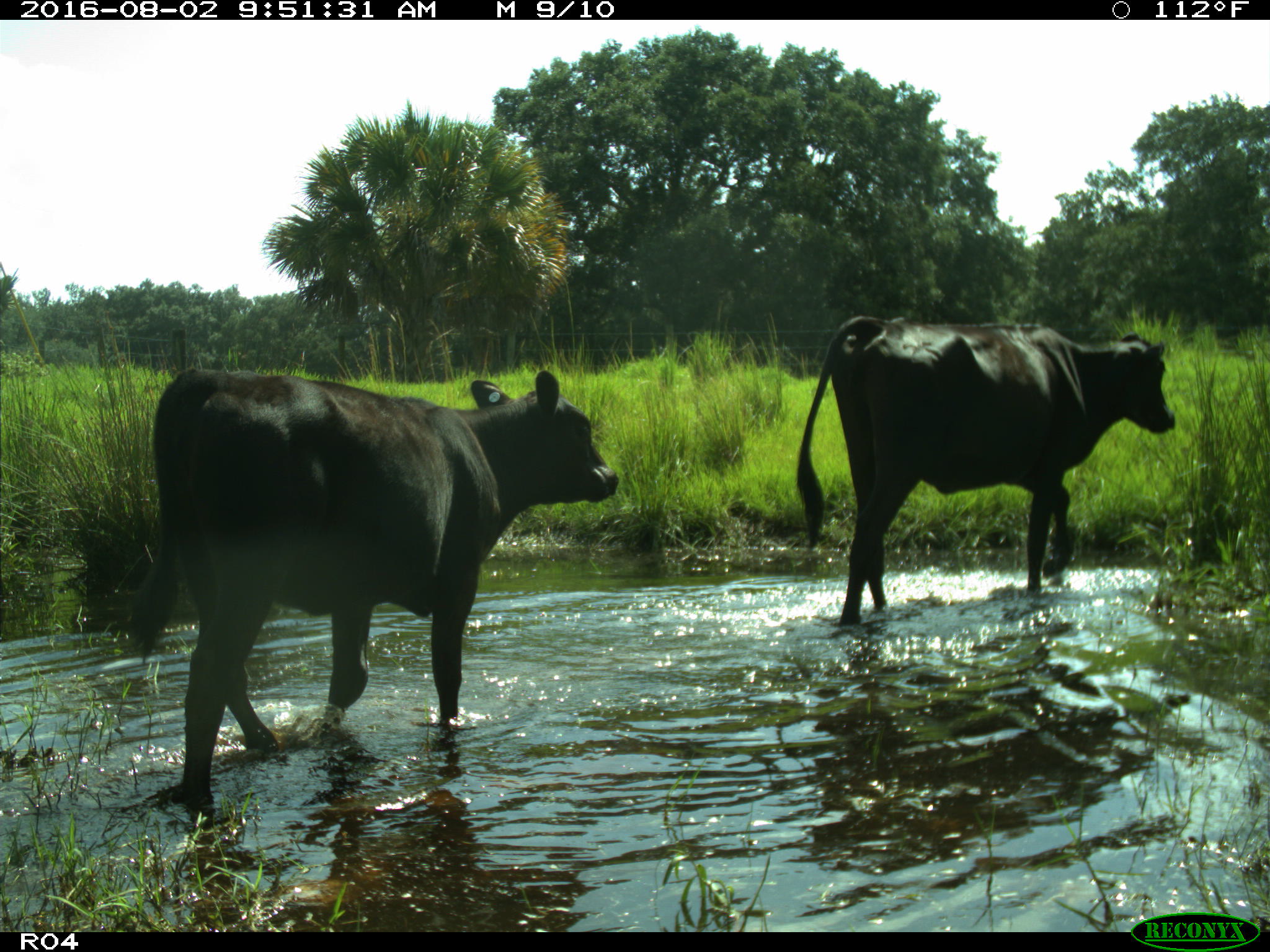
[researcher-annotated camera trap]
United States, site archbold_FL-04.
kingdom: Animalia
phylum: Chordata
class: Mammalia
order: Artiodactyla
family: Bovidae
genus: Bos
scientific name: Bos taurus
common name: domestic cow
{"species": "Bos taurus (domestic cow)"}